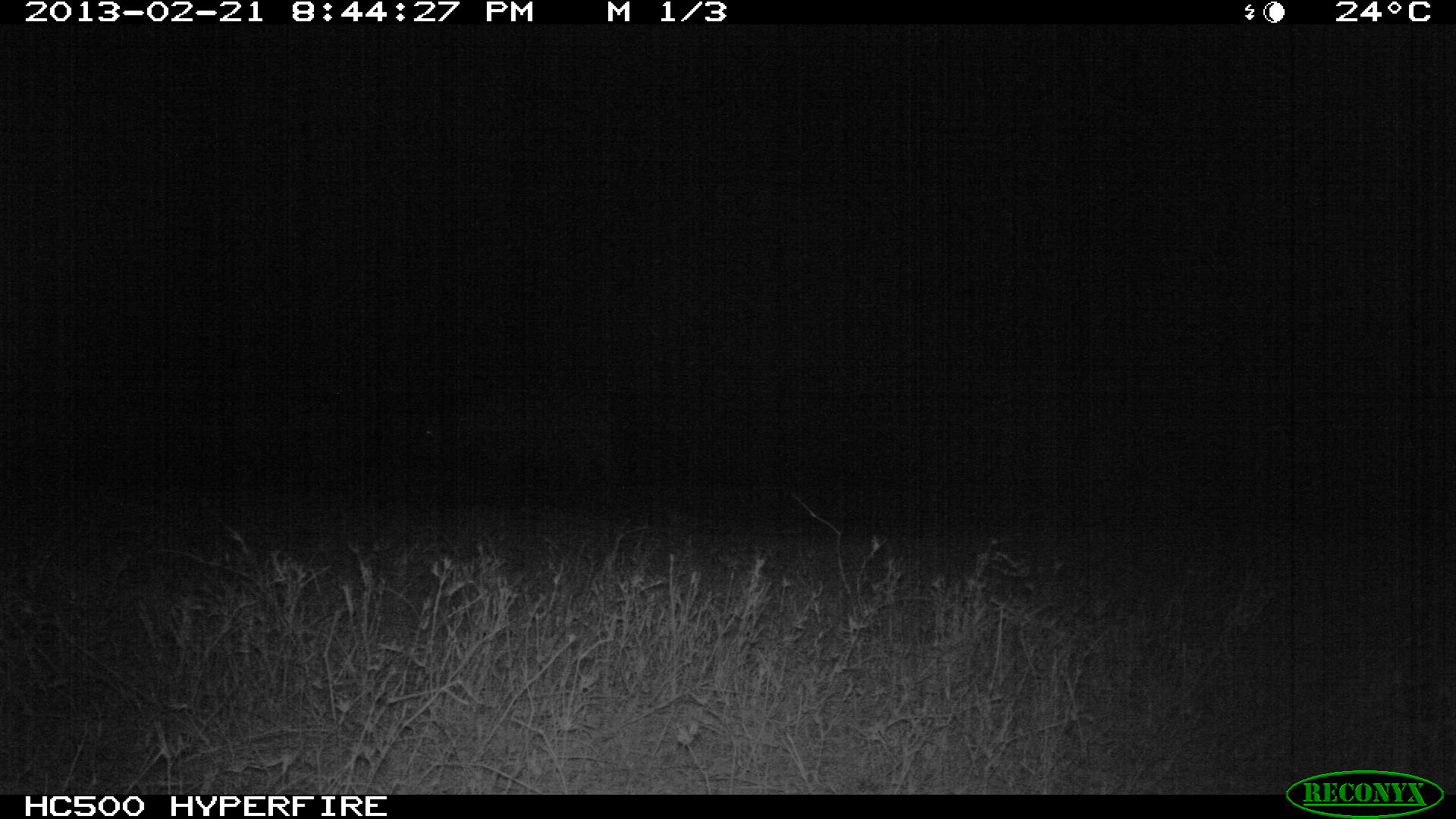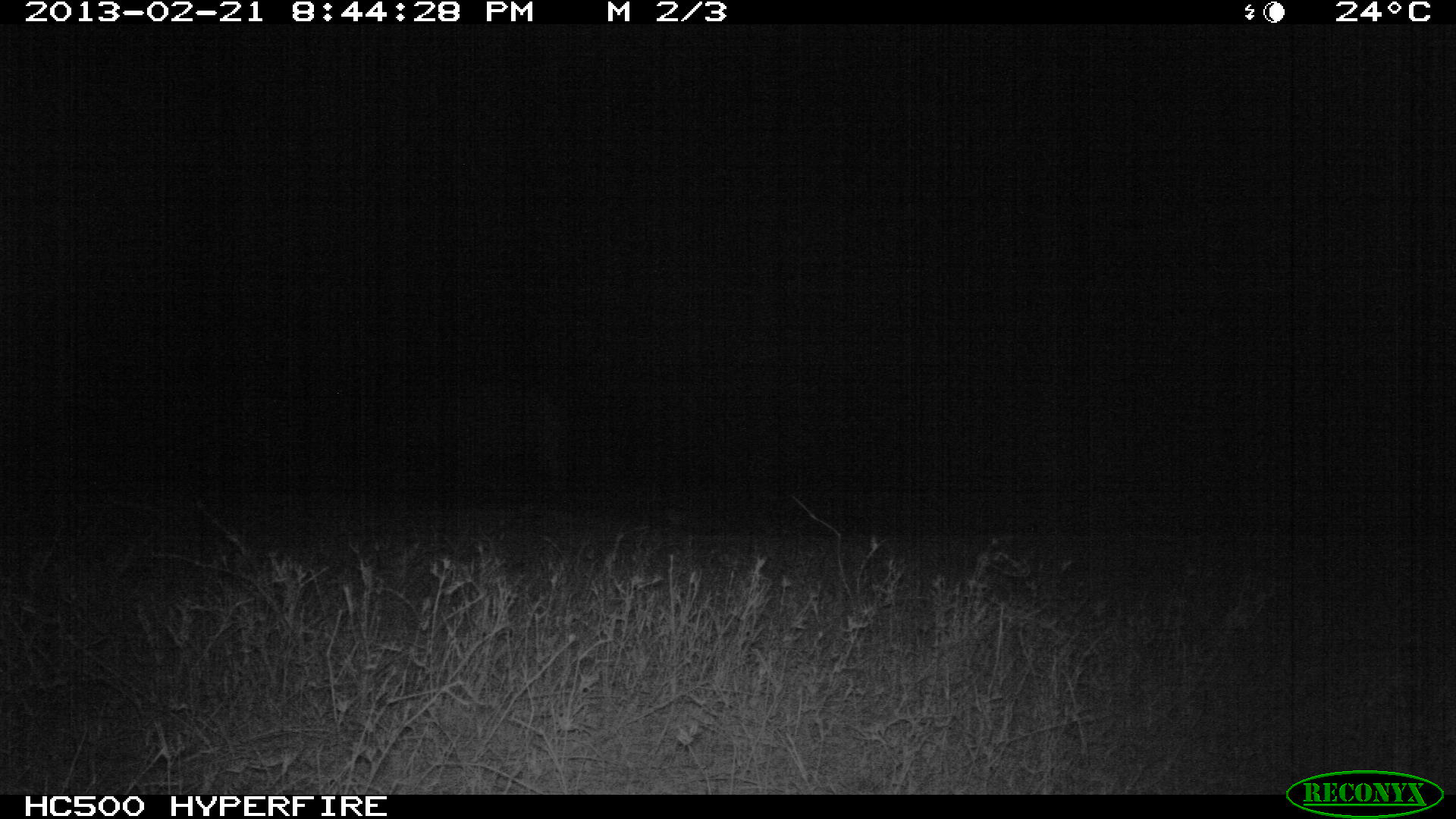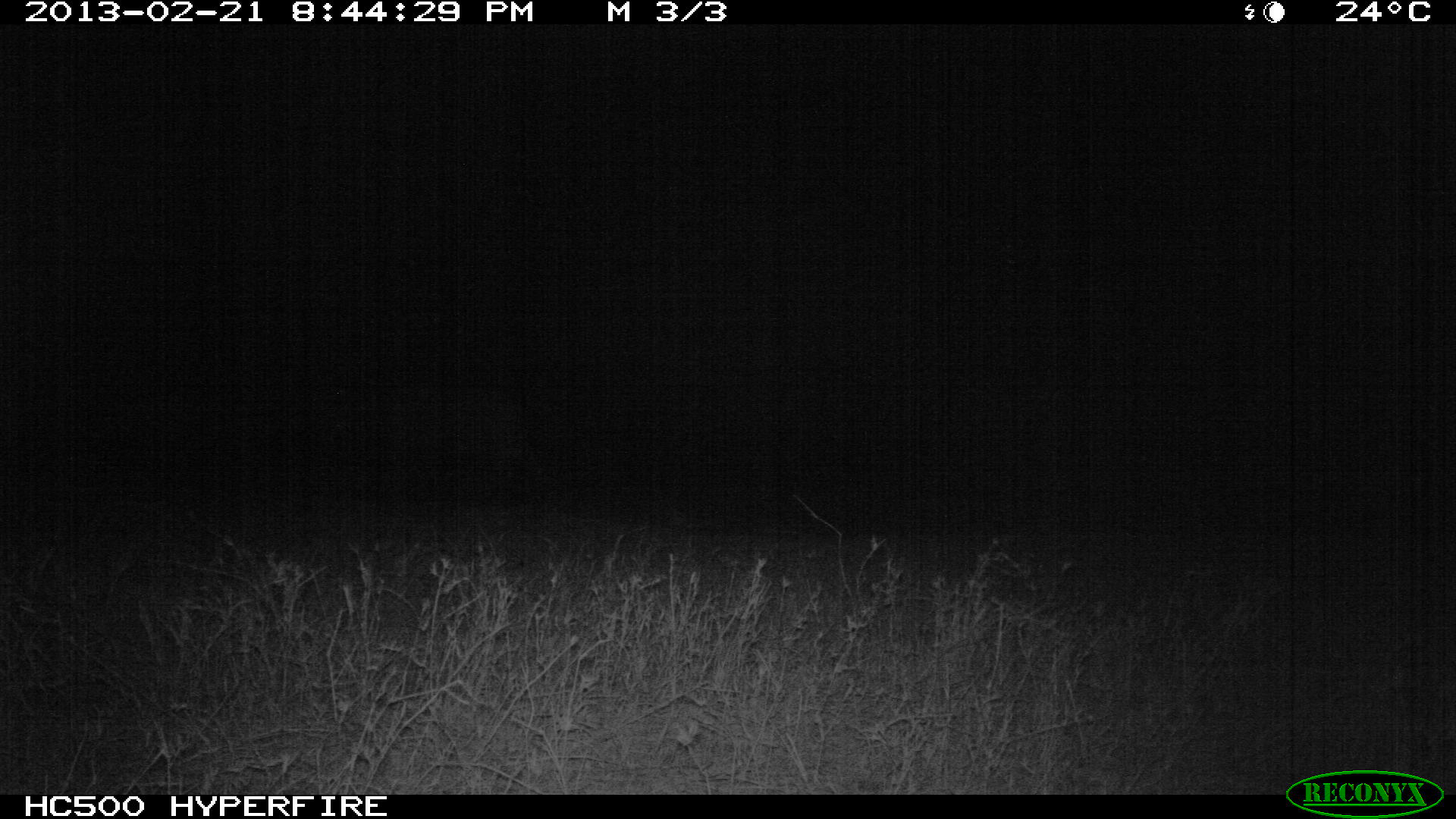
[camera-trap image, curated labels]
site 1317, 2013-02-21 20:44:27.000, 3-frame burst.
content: unidentified animal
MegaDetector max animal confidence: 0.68